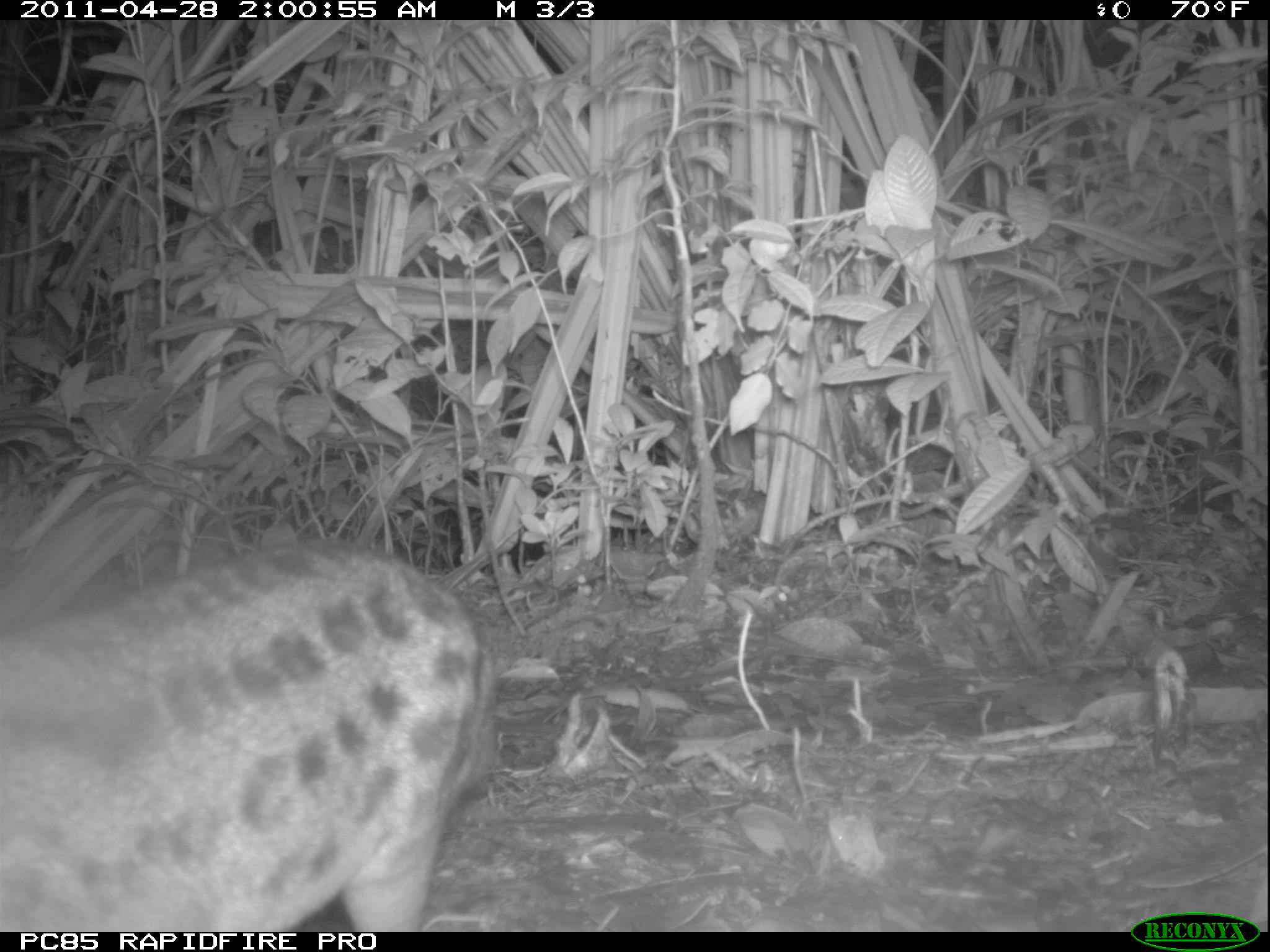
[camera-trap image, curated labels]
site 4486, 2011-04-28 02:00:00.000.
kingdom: Animalia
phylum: Chordata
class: Mammalia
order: Carnivora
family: Eupleridae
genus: Fossa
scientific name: Fossa fossana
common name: fanaloka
Fossa fossana (fanaloka), count 1.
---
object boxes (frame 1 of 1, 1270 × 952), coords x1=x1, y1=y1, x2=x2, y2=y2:
fossa fossana: x1=0, y1=537, x2=503, y2=932